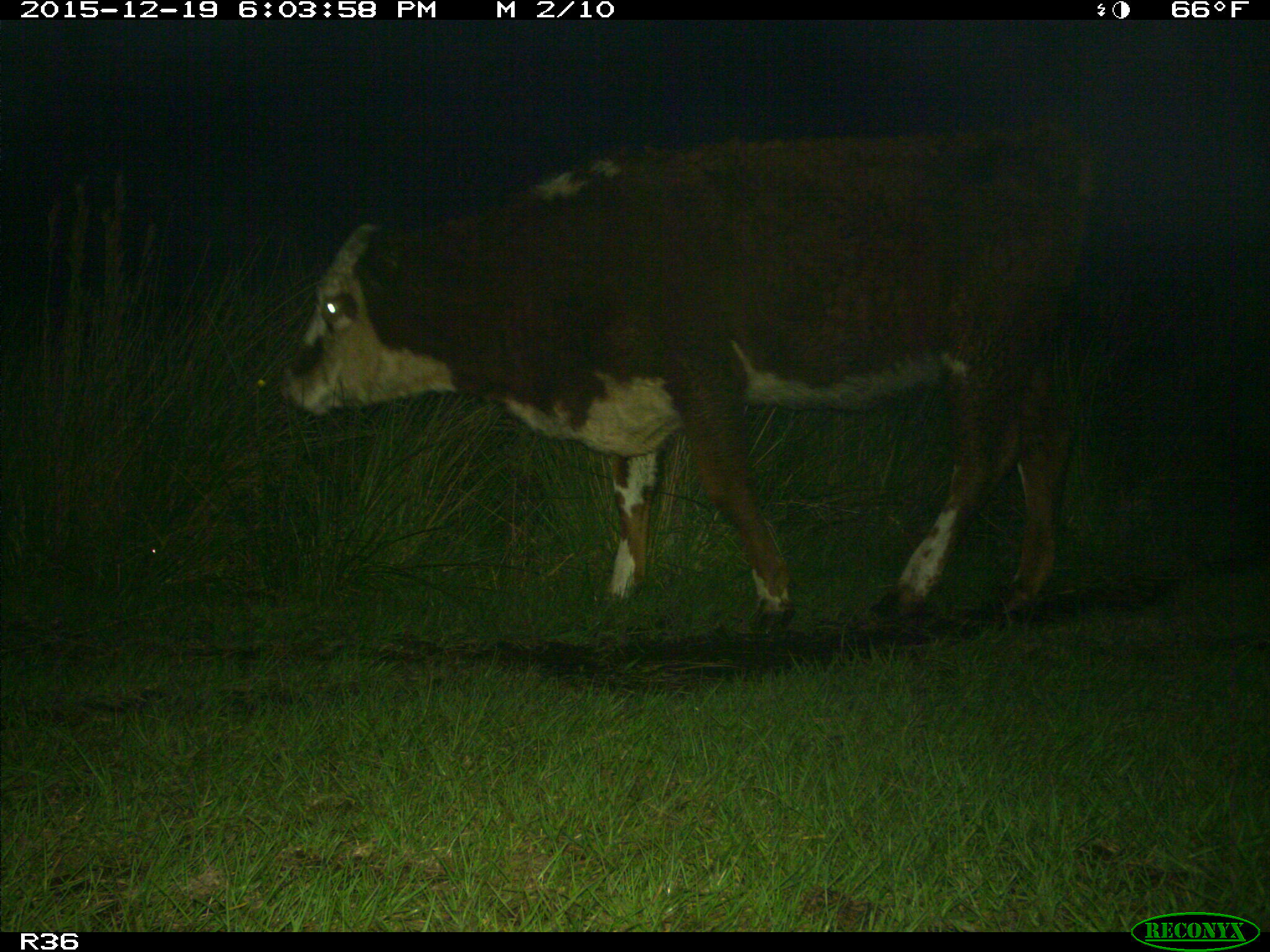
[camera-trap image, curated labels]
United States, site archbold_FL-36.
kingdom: Animalia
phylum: Chordata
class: Mammalia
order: Artiodactyla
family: Bovidae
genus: Bos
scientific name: Bos taurus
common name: domestic cow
Bos taurus (domestic cow).